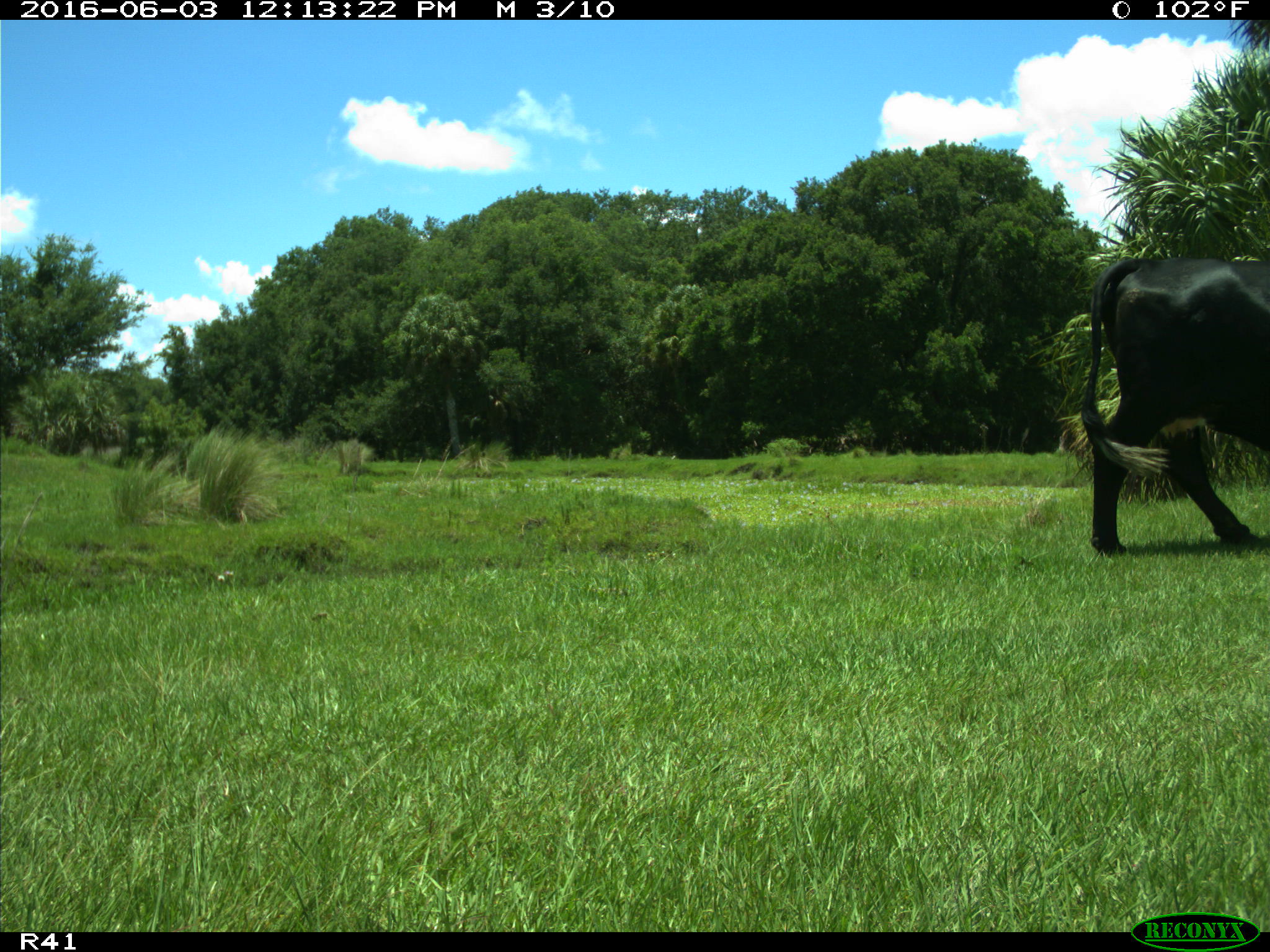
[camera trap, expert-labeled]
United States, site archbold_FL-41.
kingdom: Animalia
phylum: Chordata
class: Mammalia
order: Artiodactyla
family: Bovidae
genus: Bos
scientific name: Bos taurus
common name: domestic cow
Bos taurus (domestic cow).